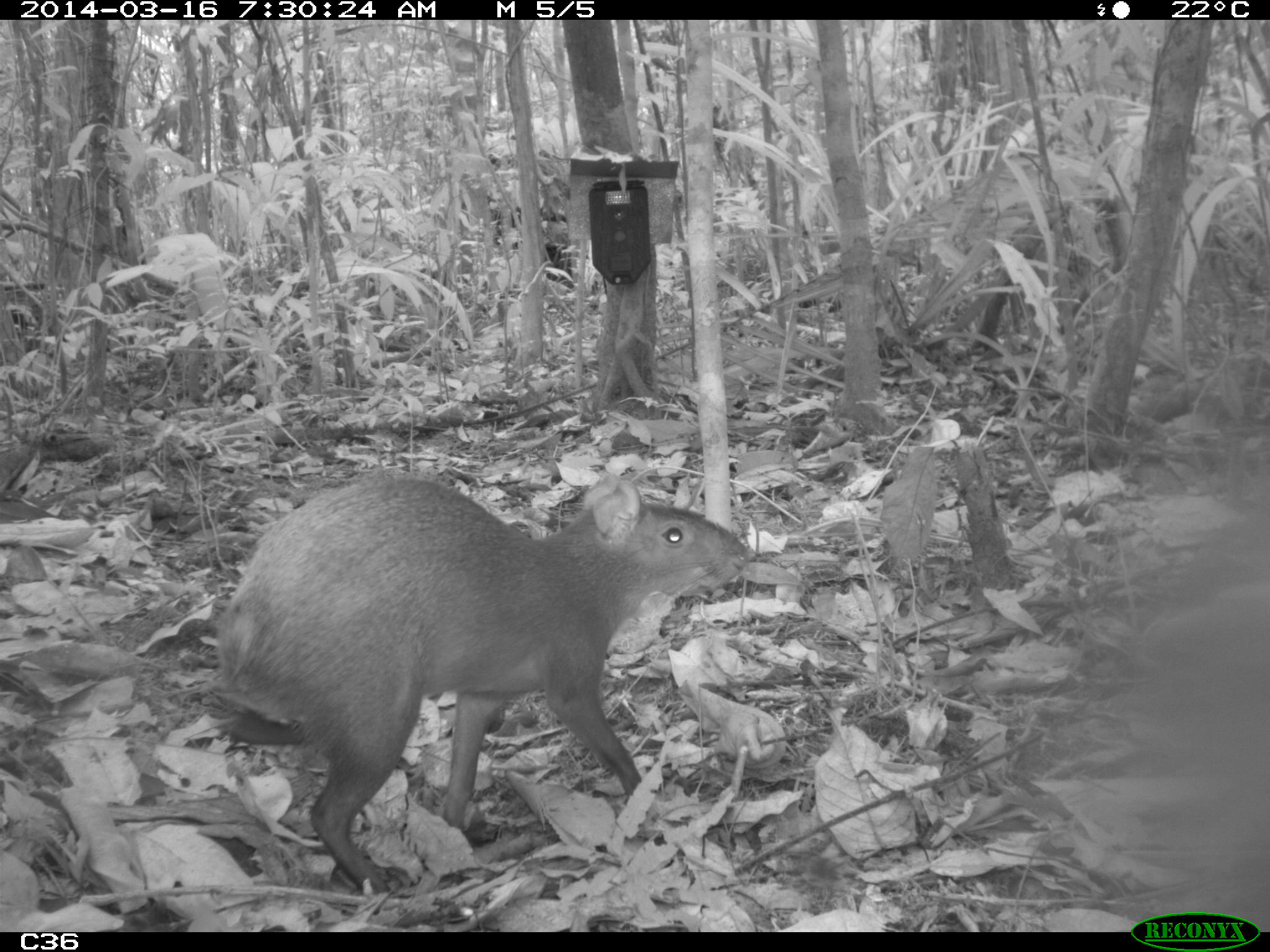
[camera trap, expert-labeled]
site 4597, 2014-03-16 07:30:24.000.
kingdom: Animalia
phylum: Chordata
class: Mammalia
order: Rodentia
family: Dasyproctidae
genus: Dasyprocta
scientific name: Dasyprocta leporina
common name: red-rumped agouti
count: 1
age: adult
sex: female